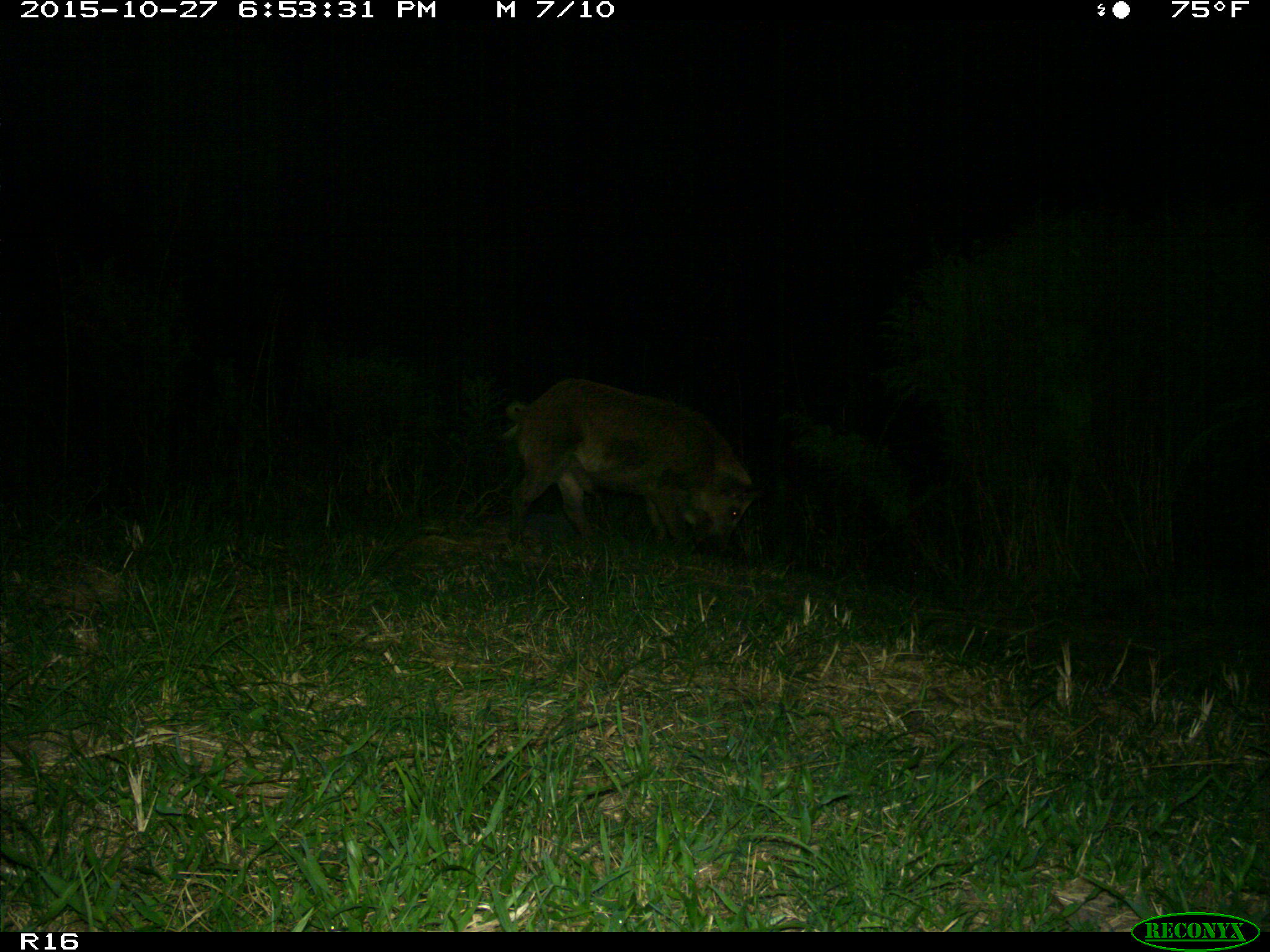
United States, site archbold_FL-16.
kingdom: Animalia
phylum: Chordata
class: Mammalia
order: Artiodactyla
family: Suidae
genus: Sus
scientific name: Sus scrofa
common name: wild boar